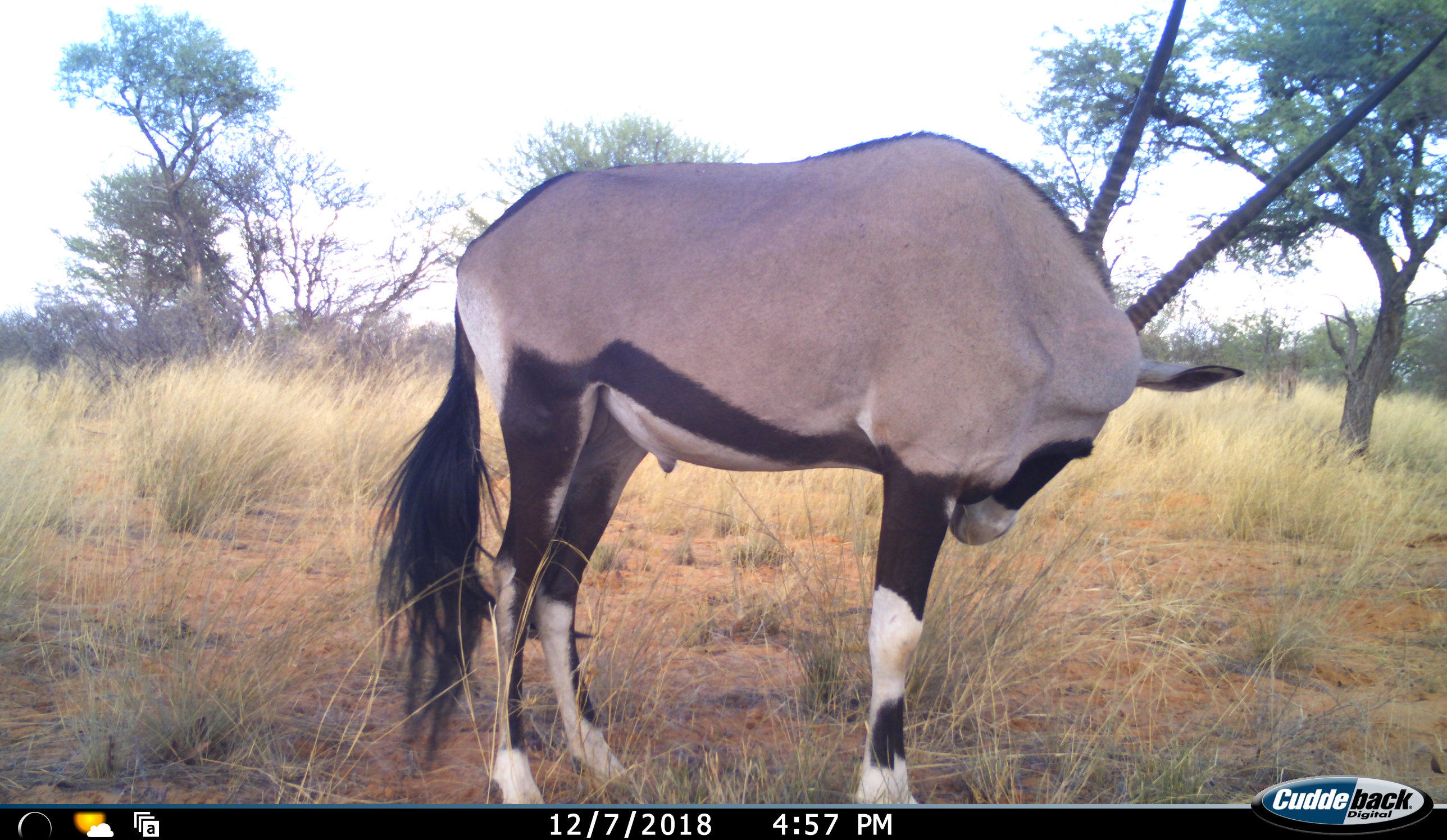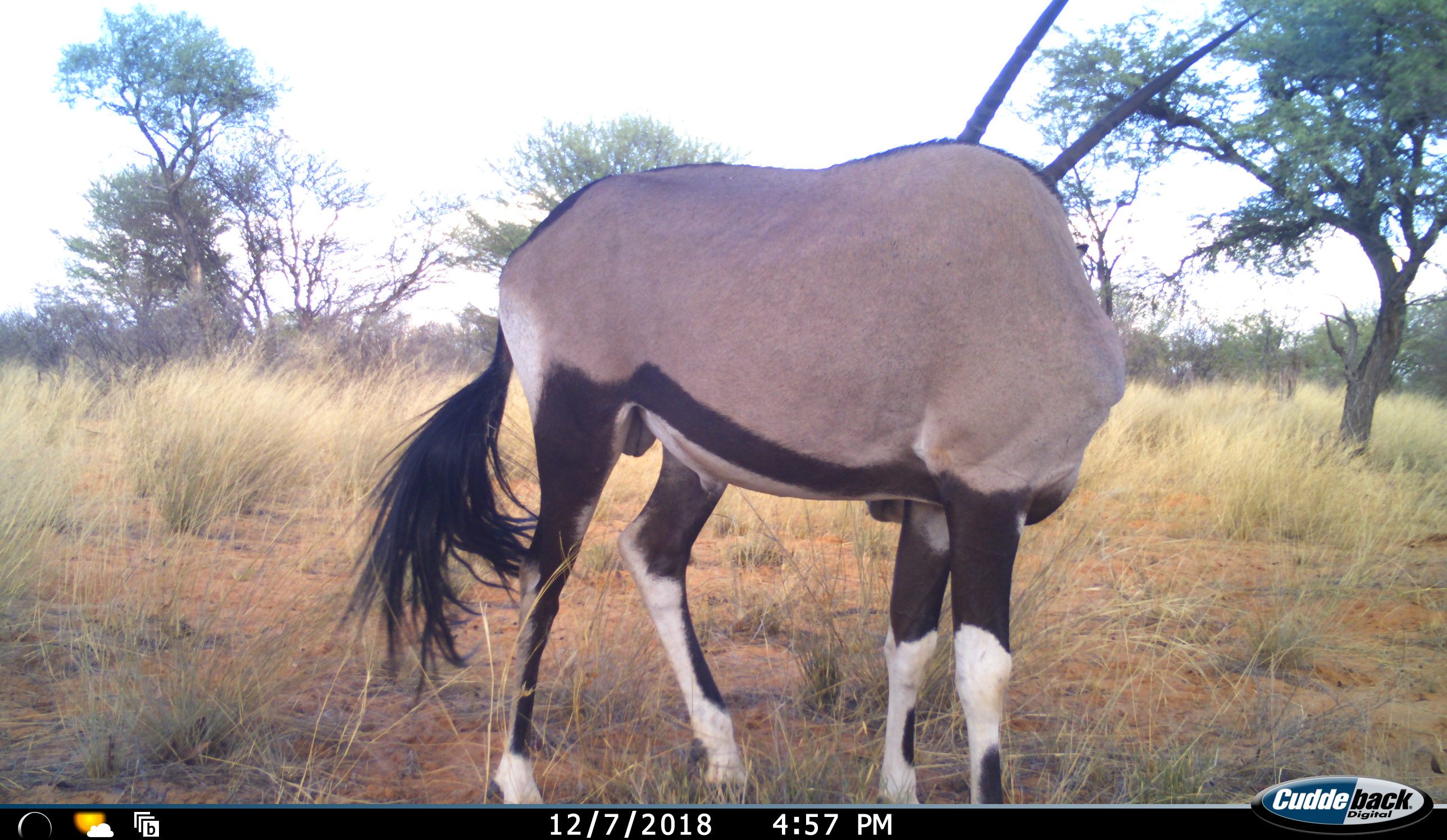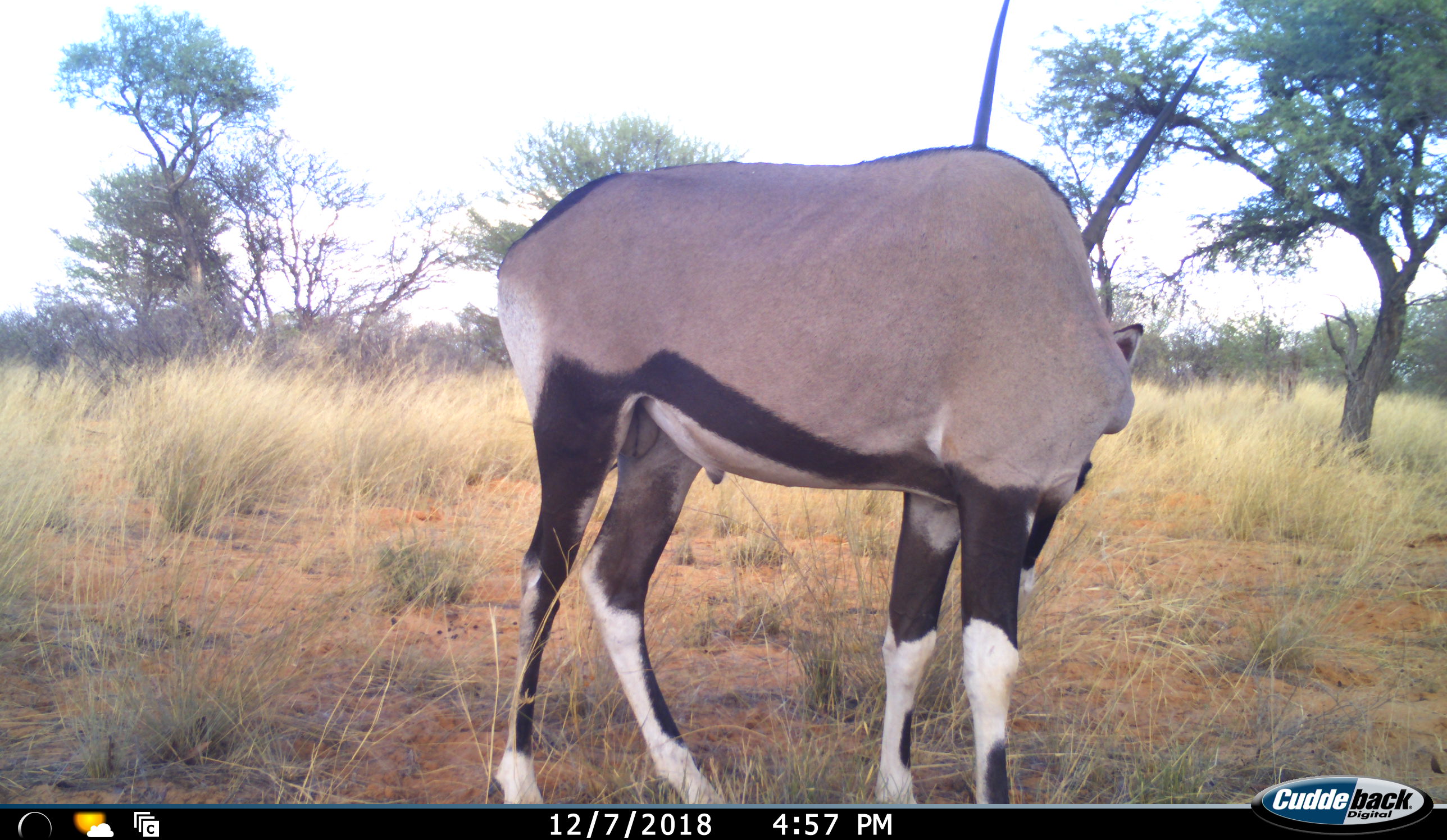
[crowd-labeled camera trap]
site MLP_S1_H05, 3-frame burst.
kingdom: Animalia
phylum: Chordata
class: Mammalia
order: Artiodactyla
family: Bovidae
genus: Oryx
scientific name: Oryx gazella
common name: gemsbok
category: oryx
Oryx (gemsbok) (Oryx gazella), count 1. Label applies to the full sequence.